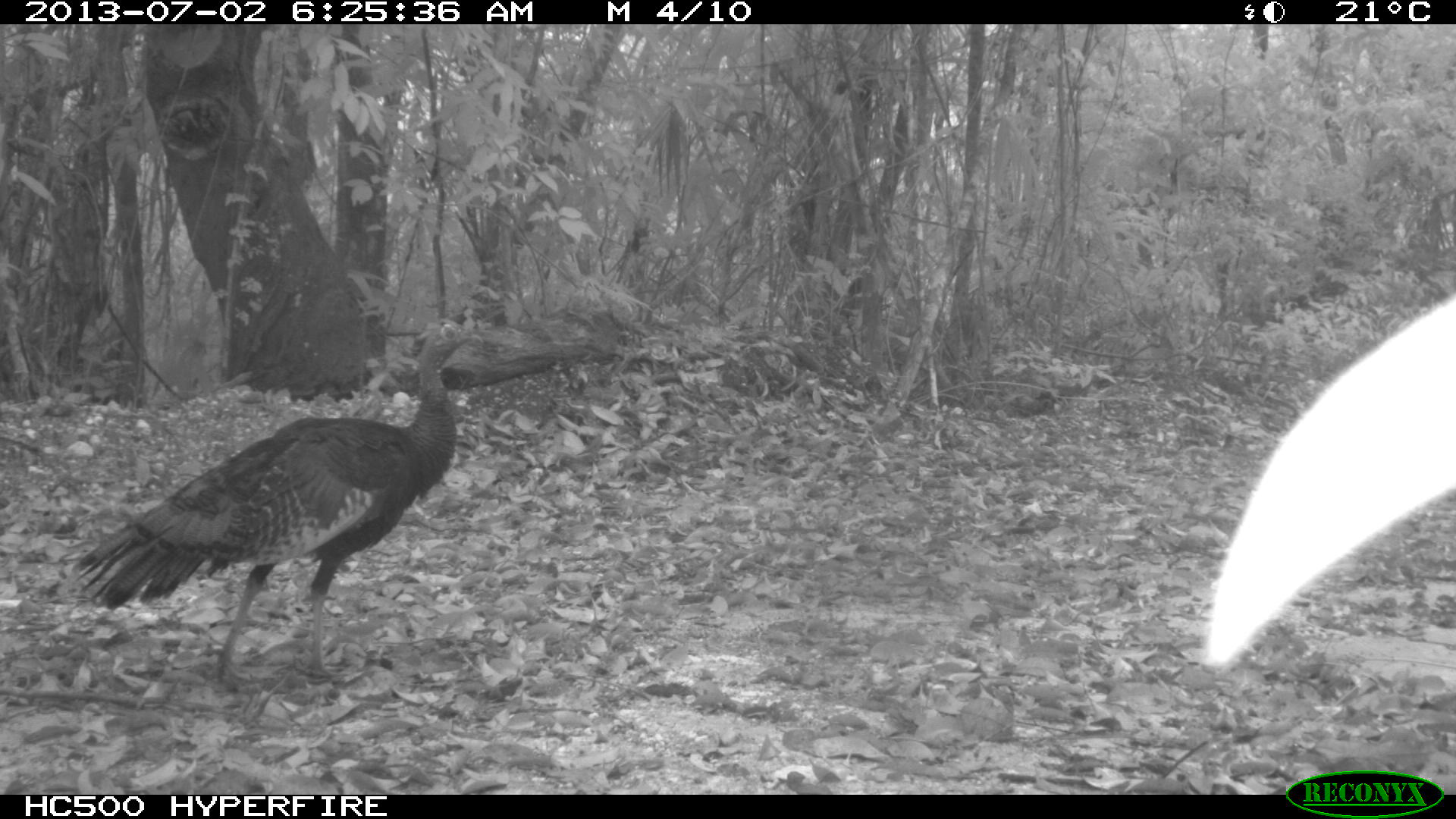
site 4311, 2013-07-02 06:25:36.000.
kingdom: Animalia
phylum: Chordata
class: Aves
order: Galliformes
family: Phasianidae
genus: Meleagris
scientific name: Meleagris ocellata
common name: ocellated turkey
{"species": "Meleagris ocellata (ocellated turkey)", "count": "1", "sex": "male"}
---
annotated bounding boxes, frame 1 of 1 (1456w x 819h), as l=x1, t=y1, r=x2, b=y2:
meleagris ocellata: l=73, t=316, r=482, b=694